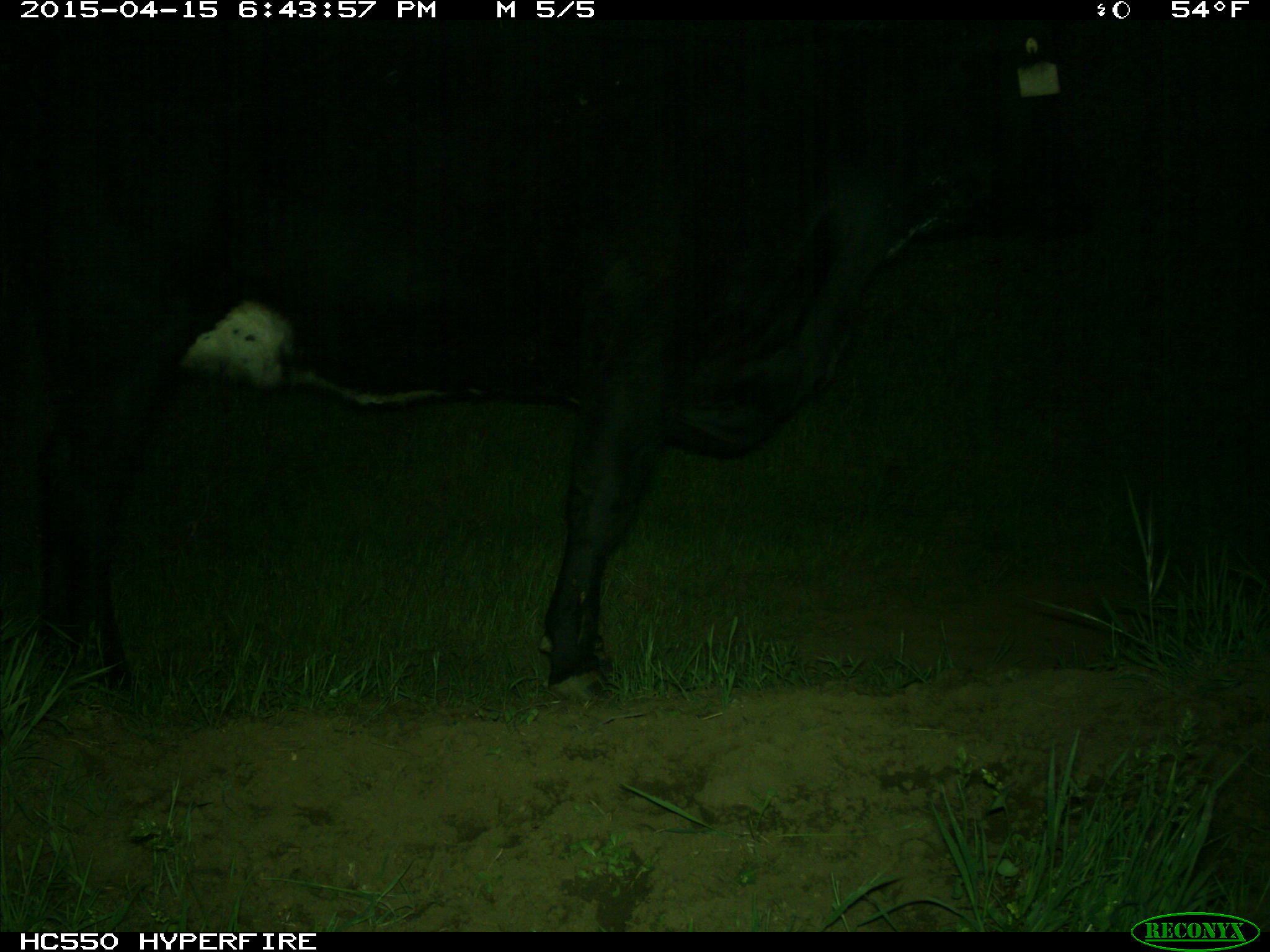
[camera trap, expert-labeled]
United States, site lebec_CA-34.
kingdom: Animalia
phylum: Chordata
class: Mammalia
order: Artiodactyla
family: Bovidae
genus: Bos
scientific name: Bos taurus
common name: domestic cow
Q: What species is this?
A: Bos taurus (domestic cow).